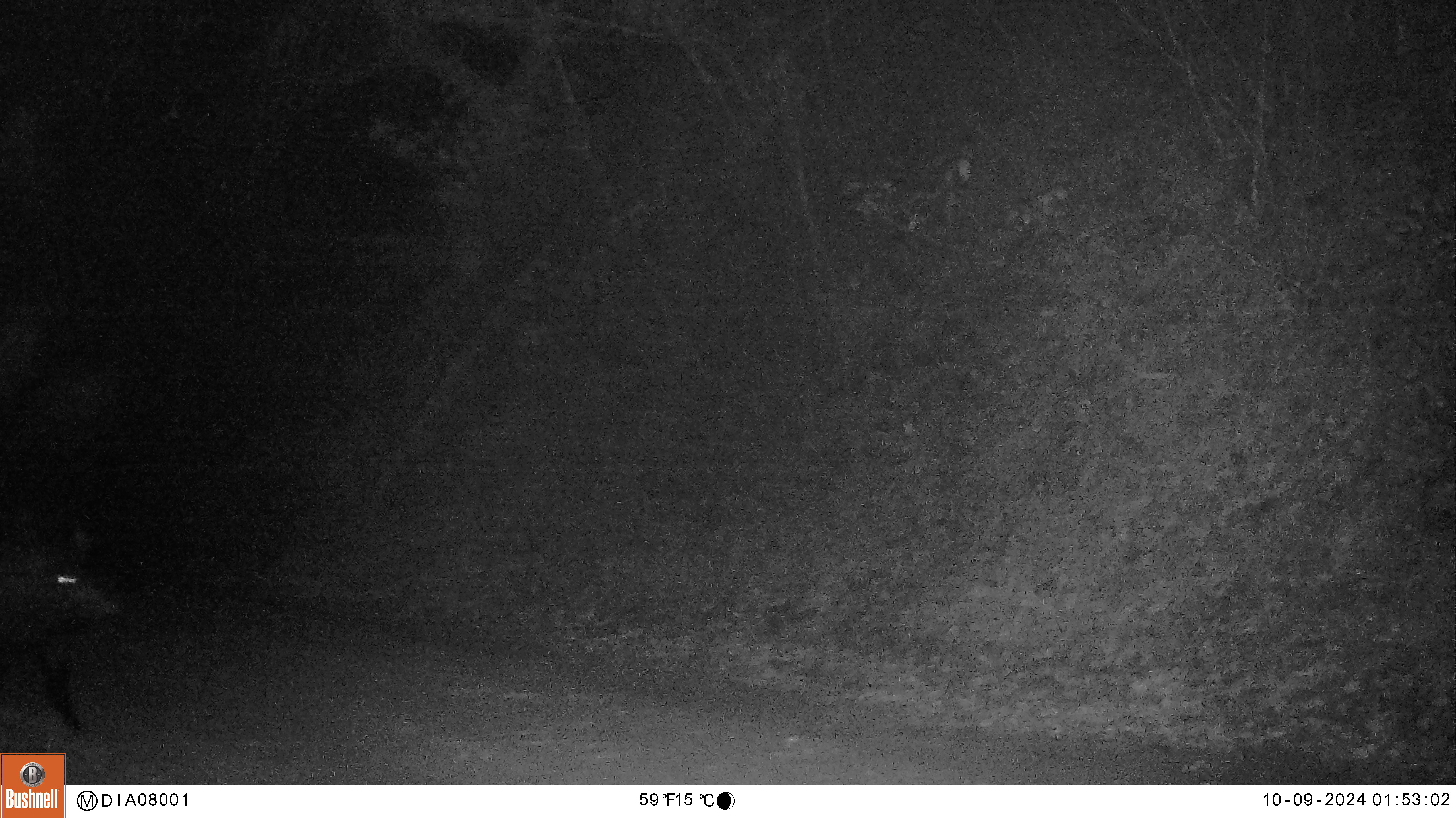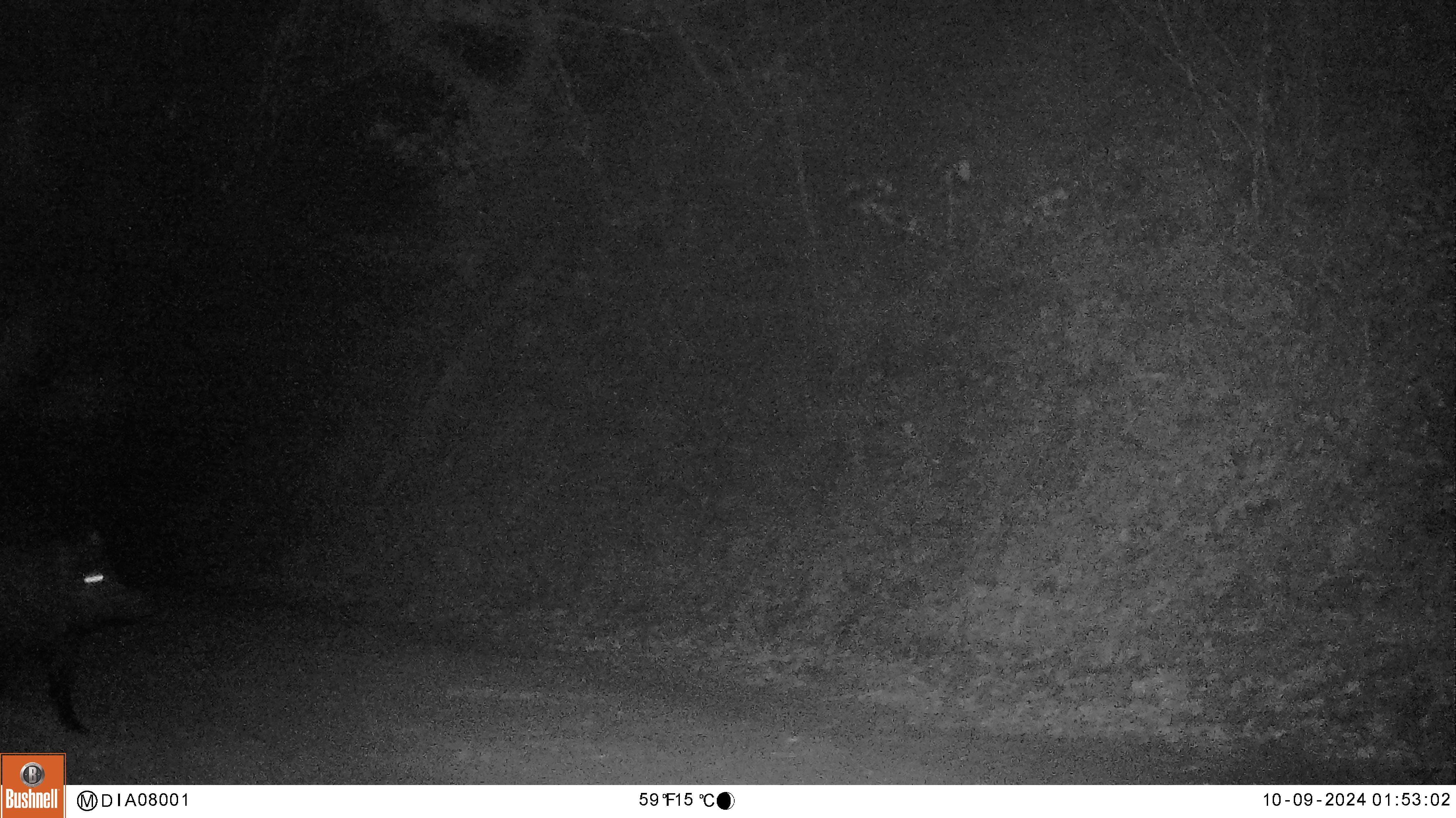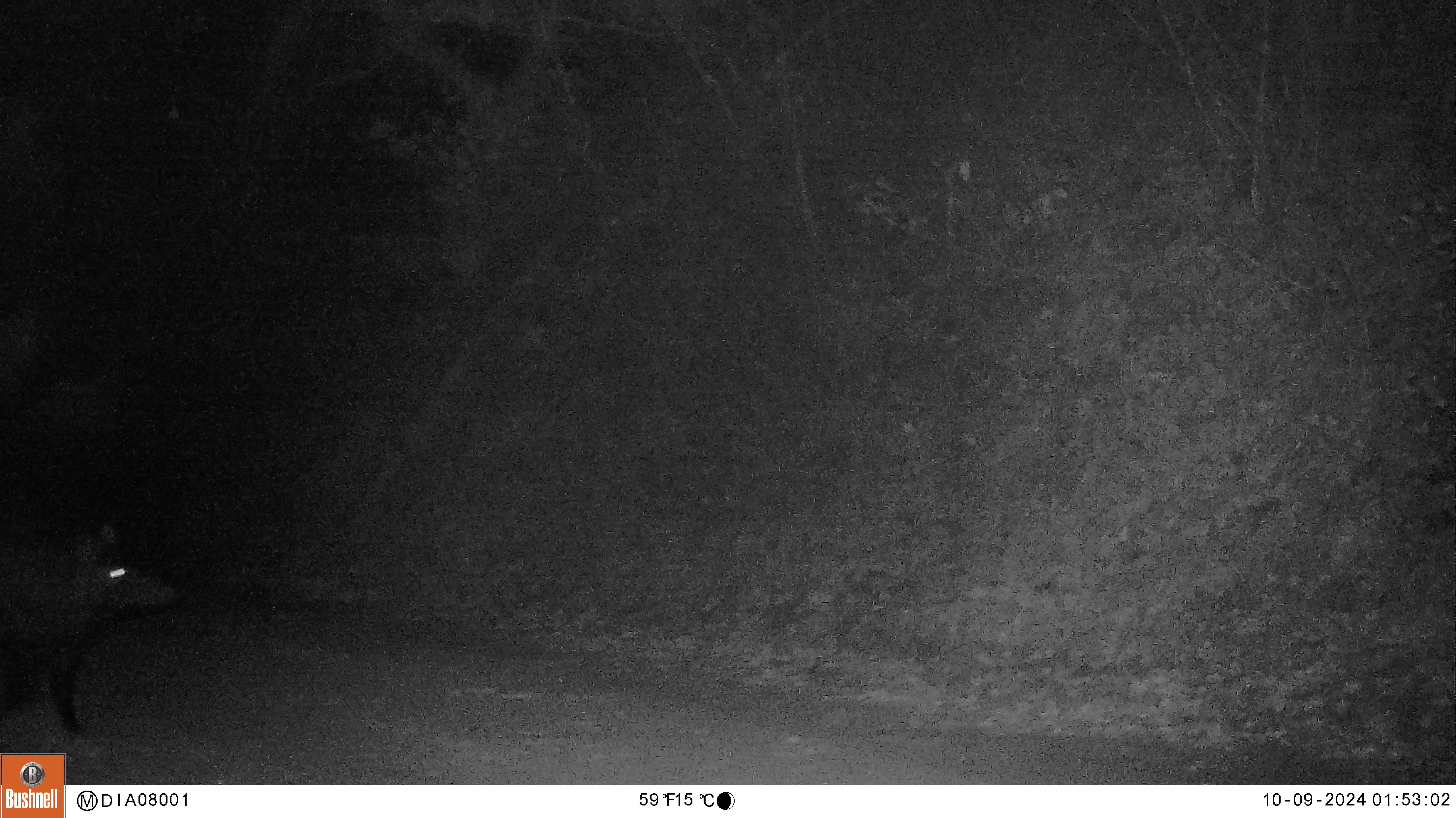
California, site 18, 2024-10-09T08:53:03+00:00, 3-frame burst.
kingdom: Animalia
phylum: Chordata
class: Mammalia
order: Artiodactyla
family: Suidae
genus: Sus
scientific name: Sus scrofa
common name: wild boar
Wild boar (Sus scrofa).